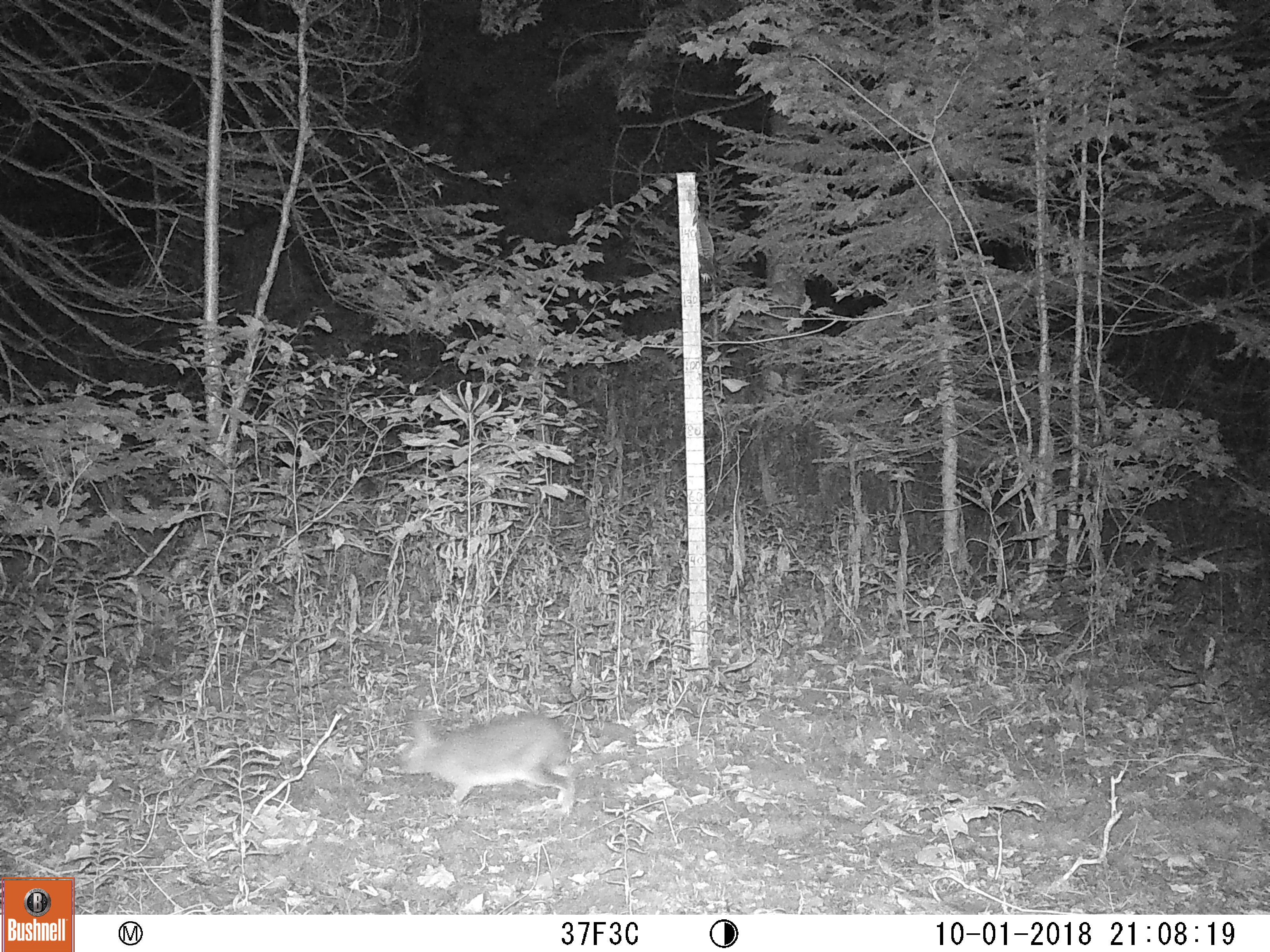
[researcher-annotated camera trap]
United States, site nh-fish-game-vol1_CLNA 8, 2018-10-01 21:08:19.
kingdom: Animalia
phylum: Chordata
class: Mammalia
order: Lagomorpha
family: Leporidae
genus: Lepus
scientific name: Lepus americanus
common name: snowshoe hare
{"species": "snowshoe hare (Lepus americanus)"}